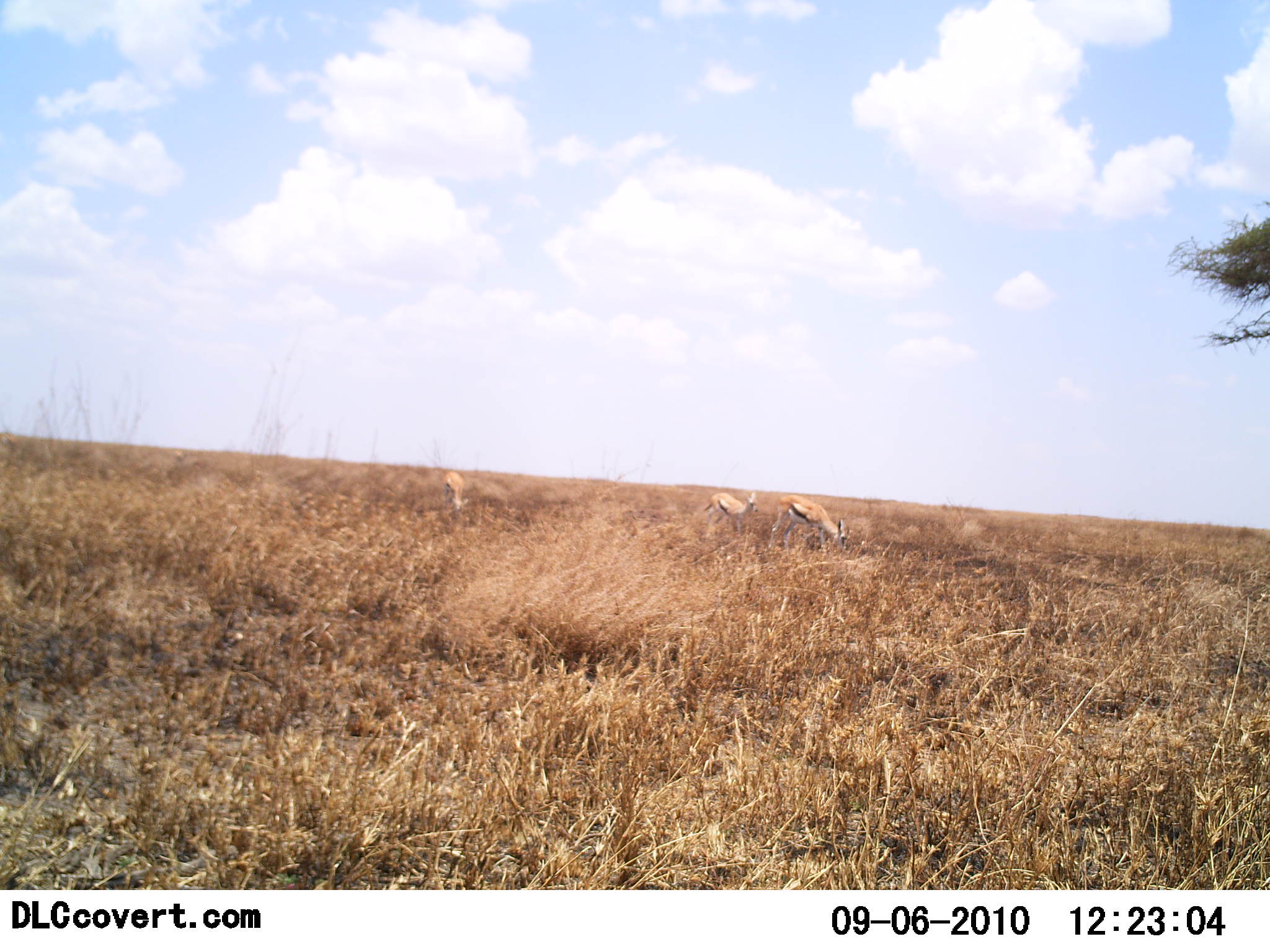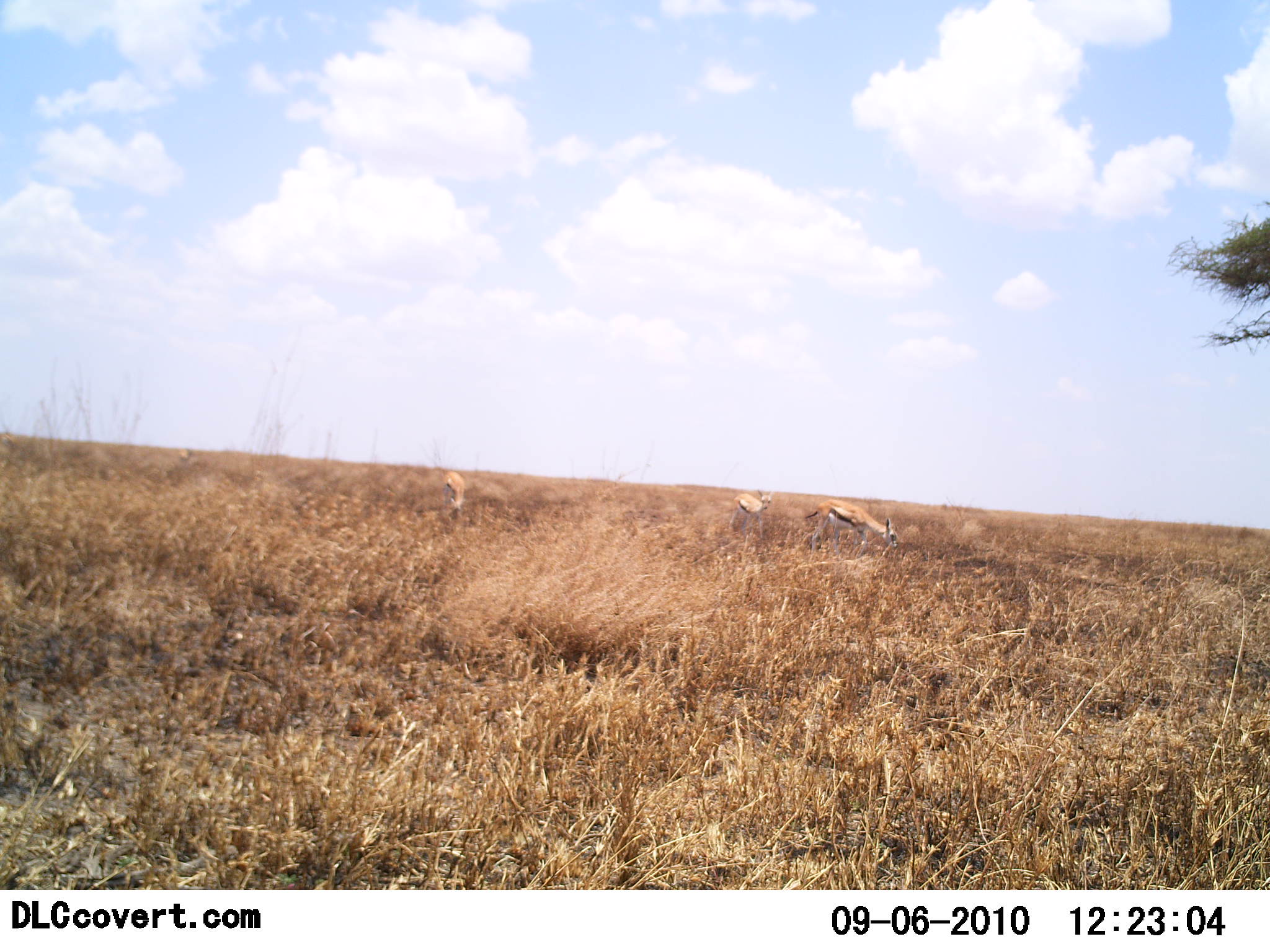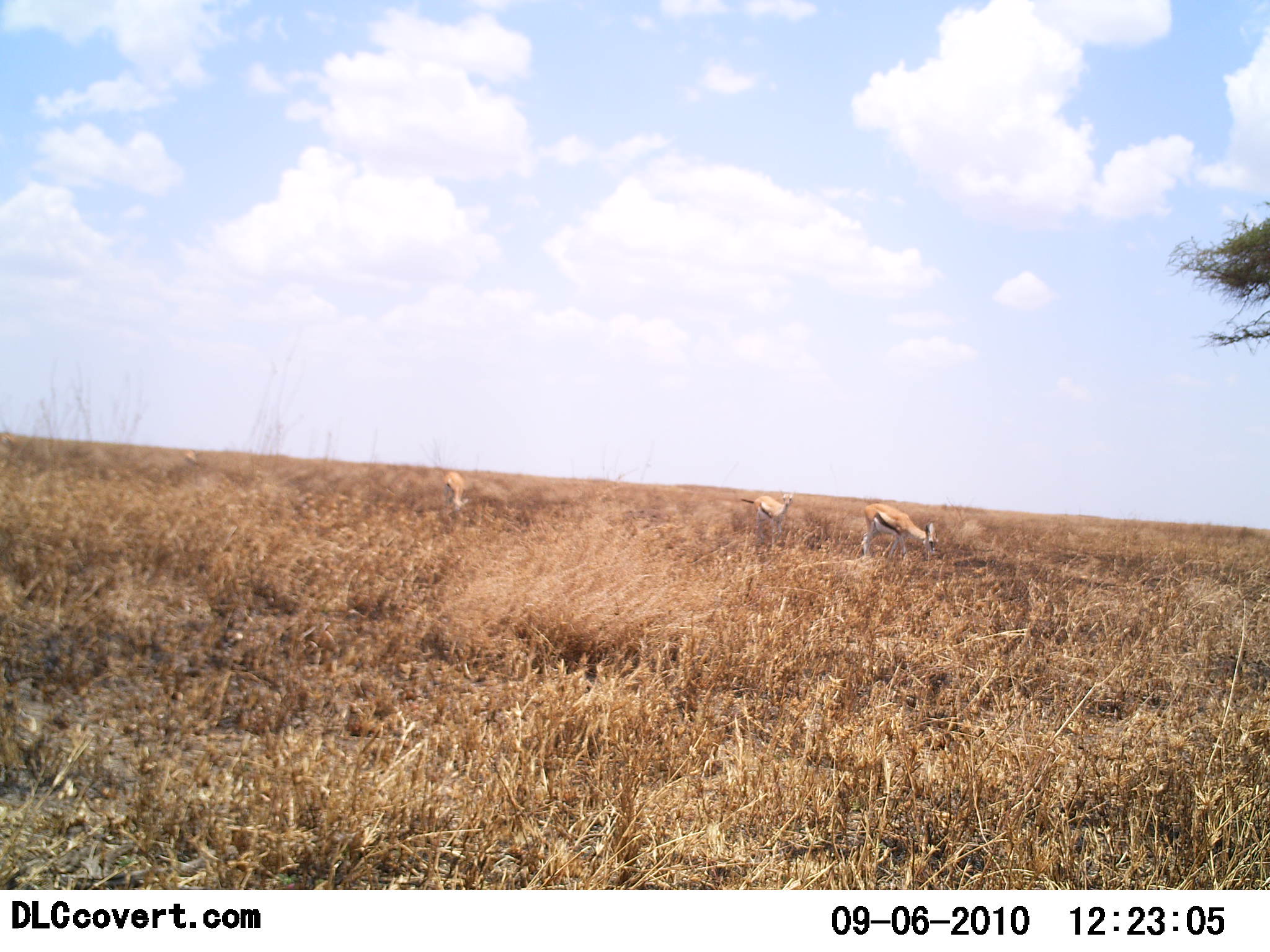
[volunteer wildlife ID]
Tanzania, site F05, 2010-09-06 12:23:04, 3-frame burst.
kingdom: Animalia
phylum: Chordata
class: Mammalia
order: Artiodactyla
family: Bovidae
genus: Eudorcas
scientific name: Eudorcas thomsonii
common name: thomson's gazelle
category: gazellethomsons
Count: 3.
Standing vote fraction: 50%.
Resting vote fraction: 0%.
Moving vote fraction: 86%.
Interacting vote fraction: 0%.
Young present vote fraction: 0%.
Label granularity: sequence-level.